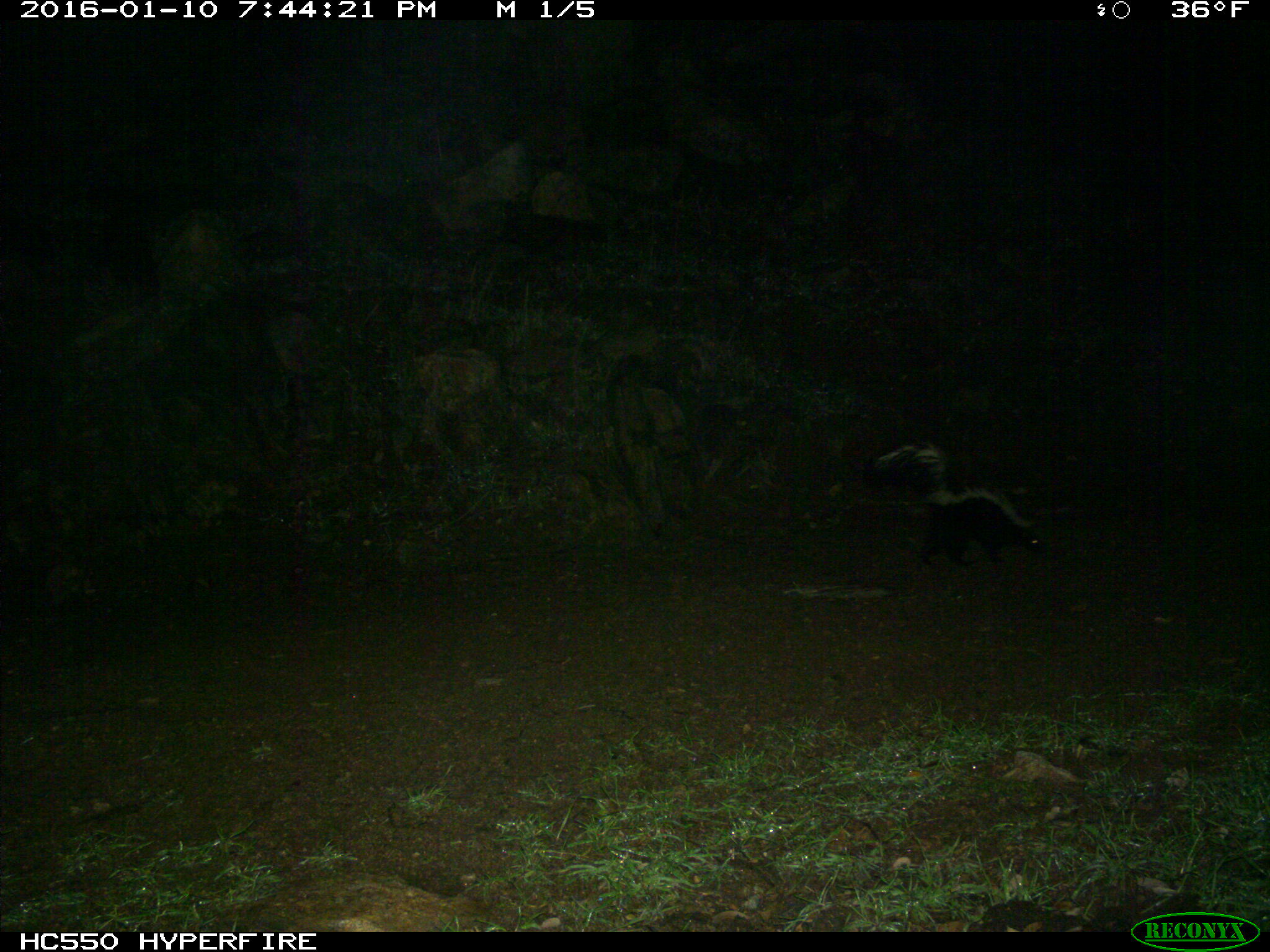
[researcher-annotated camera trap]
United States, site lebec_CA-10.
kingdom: Animalia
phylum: Chordata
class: Mammalia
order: Carnivora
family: Mephitidae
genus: Mephitis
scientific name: Mephitis mephitis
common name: striped skunk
Mephitis mephitis (striped skunk).